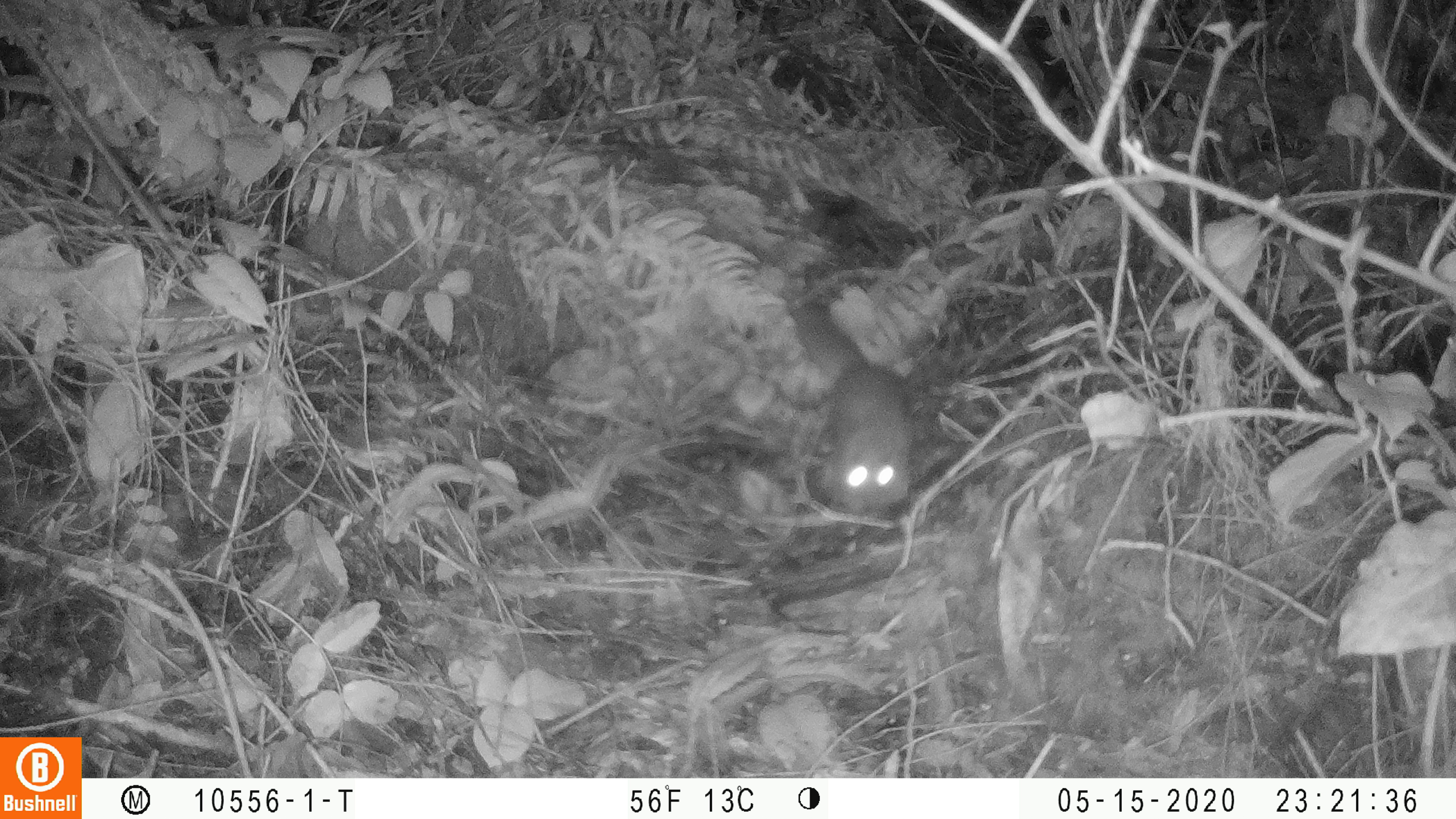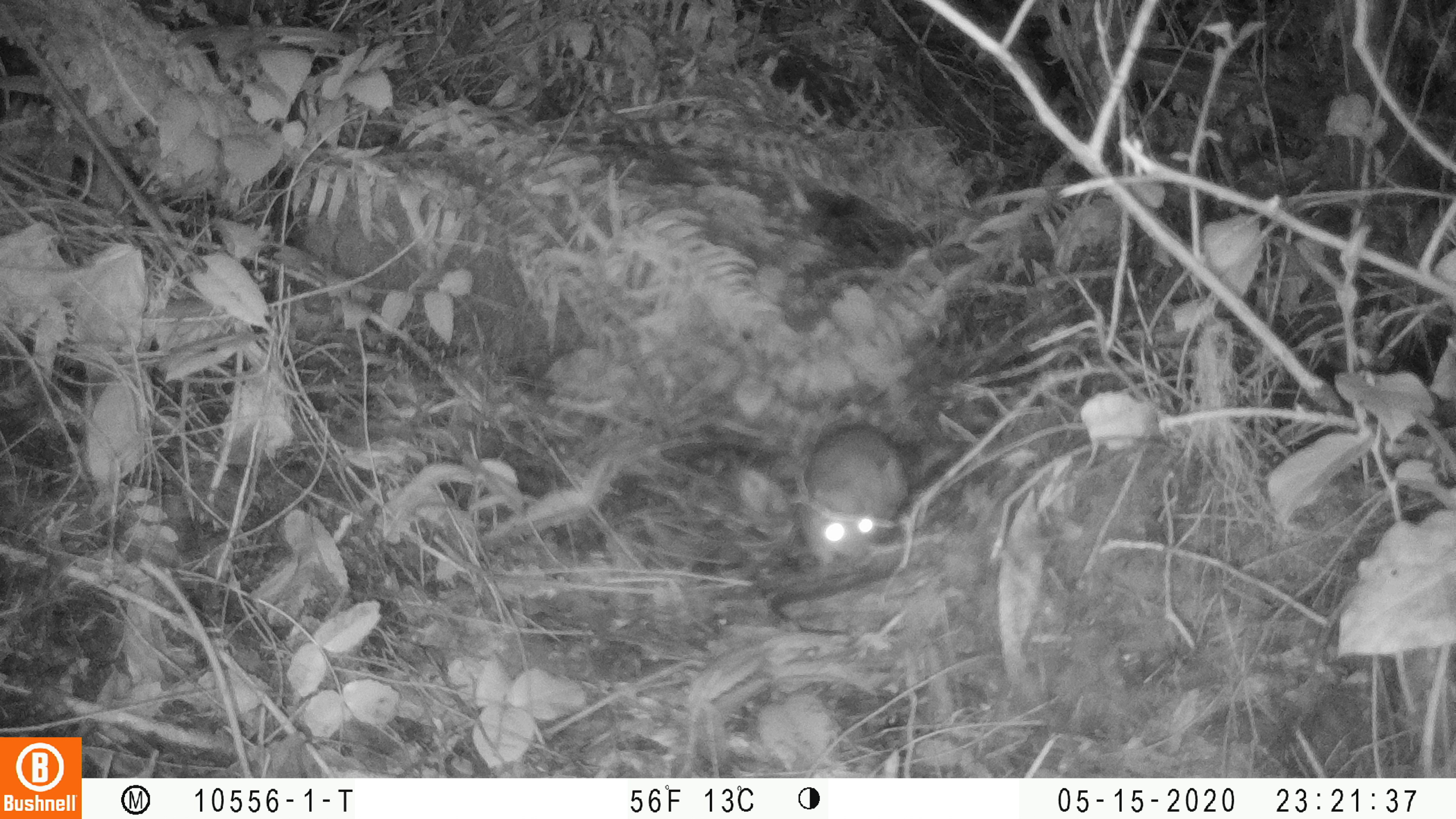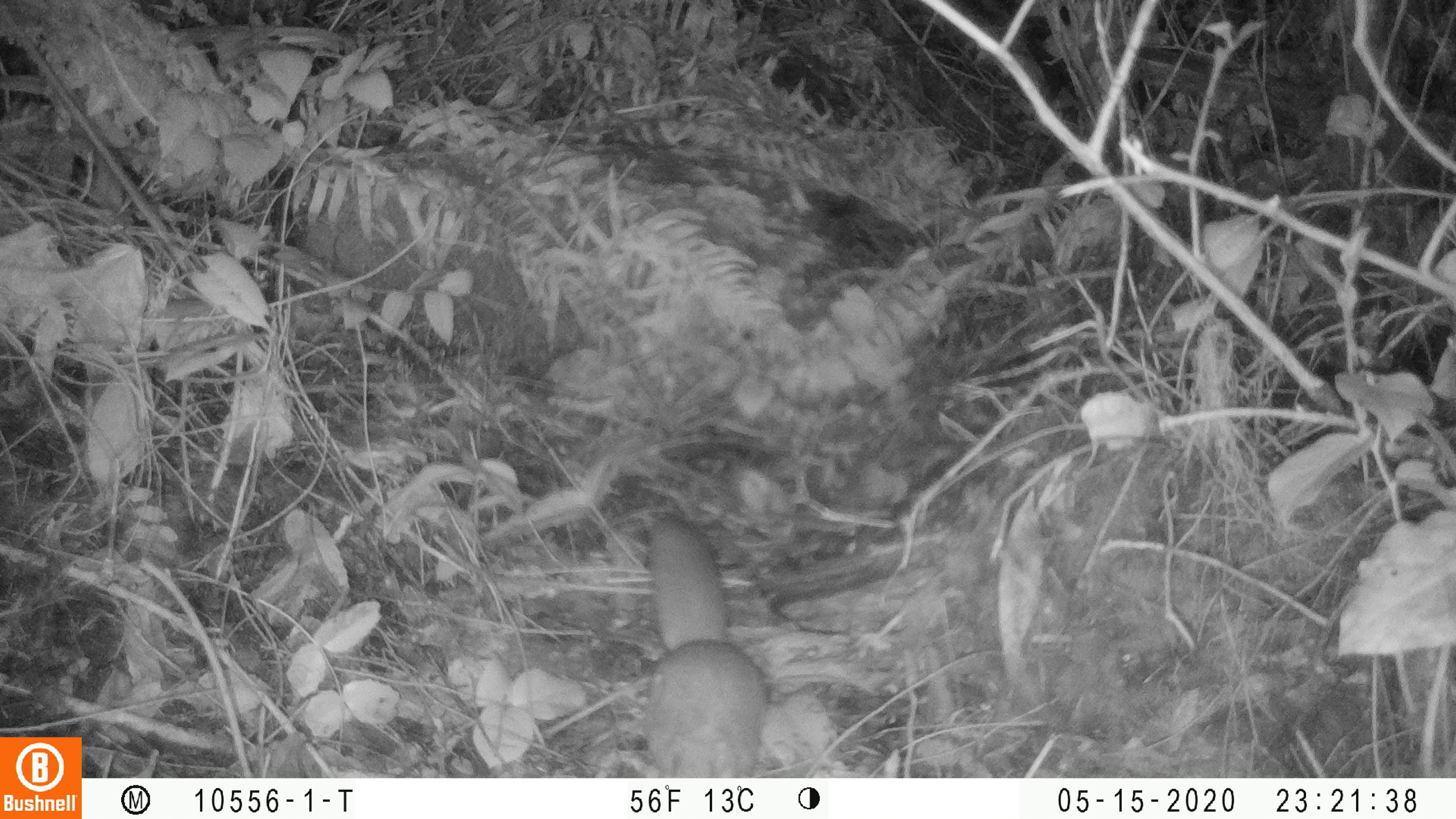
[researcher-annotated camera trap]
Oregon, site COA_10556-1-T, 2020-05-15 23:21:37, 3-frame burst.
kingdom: Animalia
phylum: Chordata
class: Mammalia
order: Rodentia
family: Sciuridae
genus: Glaucomys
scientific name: Glaucomys oregonensis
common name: humboldt's flying squirrel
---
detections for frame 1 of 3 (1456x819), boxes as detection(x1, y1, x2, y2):
humboldt's flying squirrel: detection(779, 294, 922, 527)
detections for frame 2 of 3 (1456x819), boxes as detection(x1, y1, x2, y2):
humboldt's flying squirrel: detection(793, 414, 922, 589)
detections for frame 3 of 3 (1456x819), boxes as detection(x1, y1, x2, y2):
humboldt's flying squirrel: detection(630, 500, 781, 775)